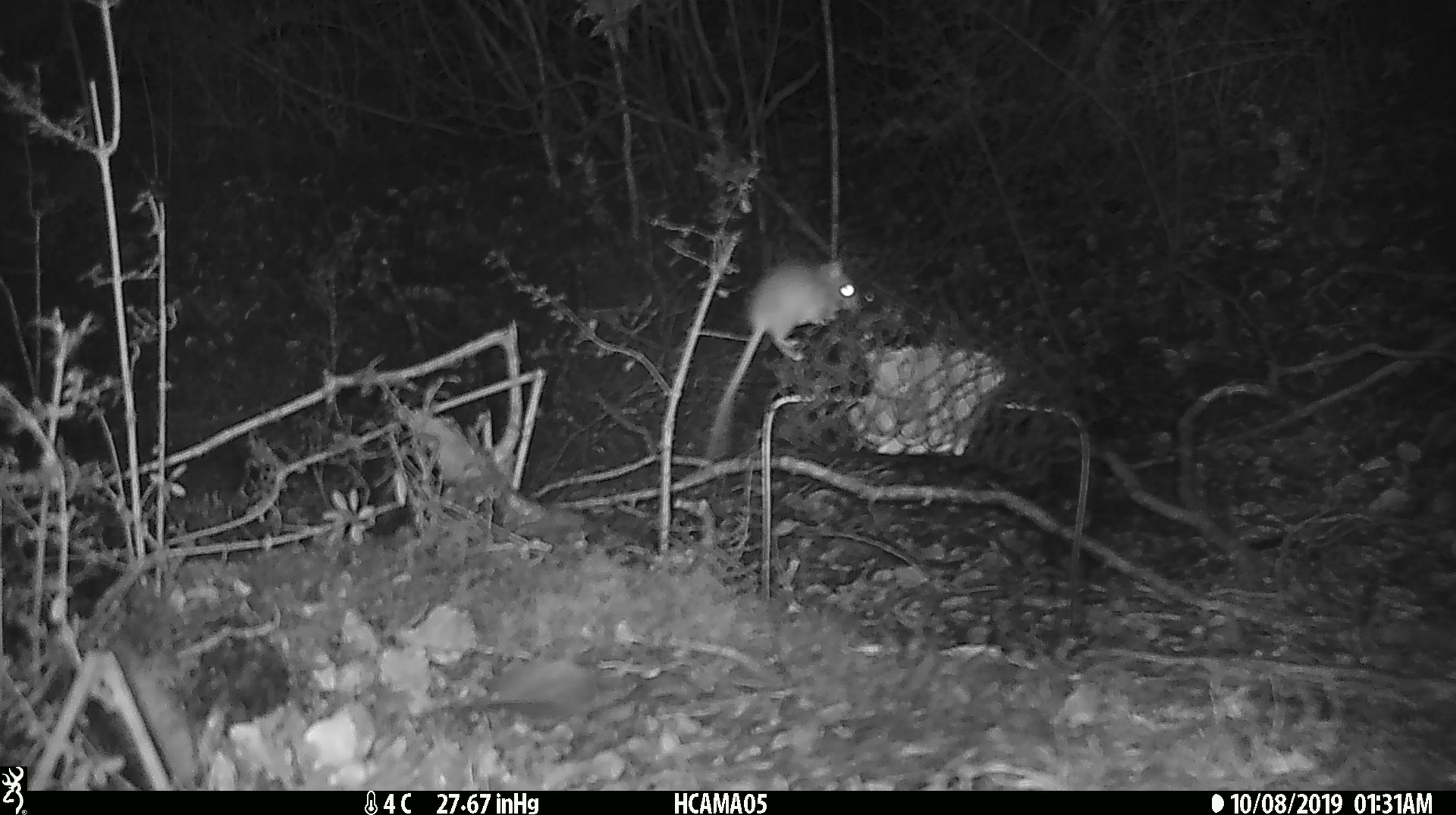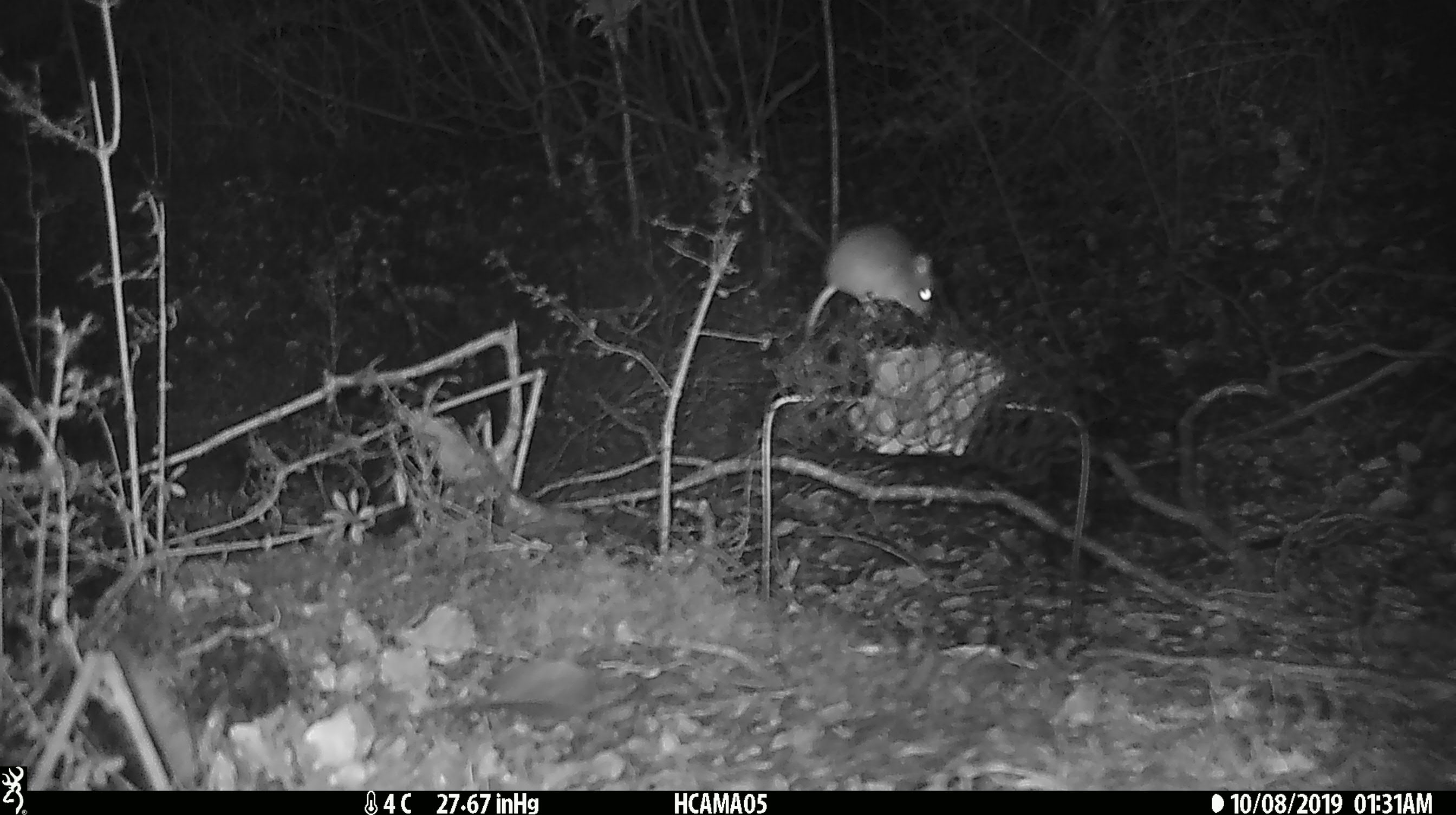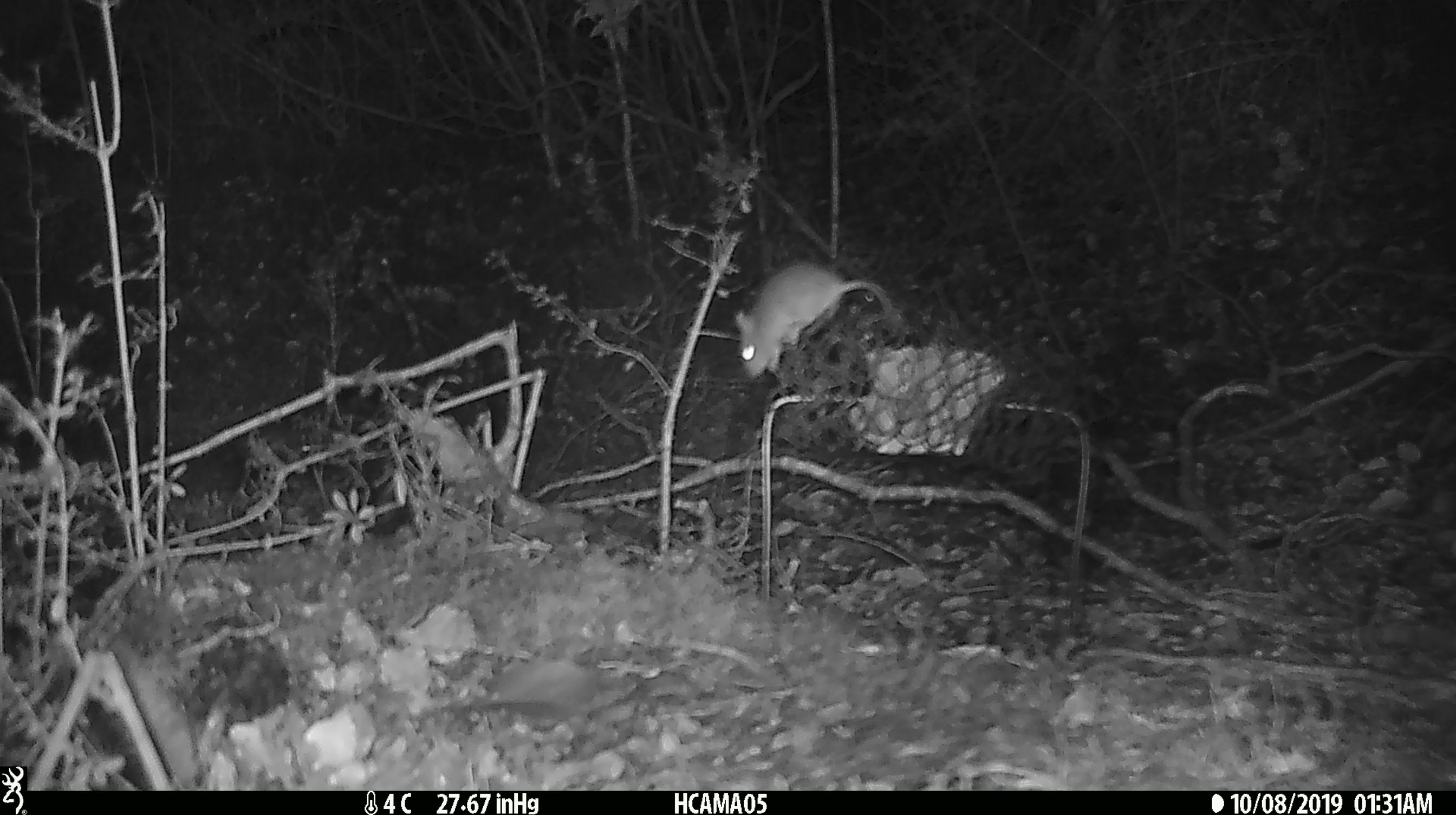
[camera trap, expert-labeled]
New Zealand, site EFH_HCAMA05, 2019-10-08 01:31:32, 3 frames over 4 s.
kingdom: Animalia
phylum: Chordata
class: Mammalia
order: Rodentia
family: Muridae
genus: Mus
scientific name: Mus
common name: mouse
Mouse (Mus).